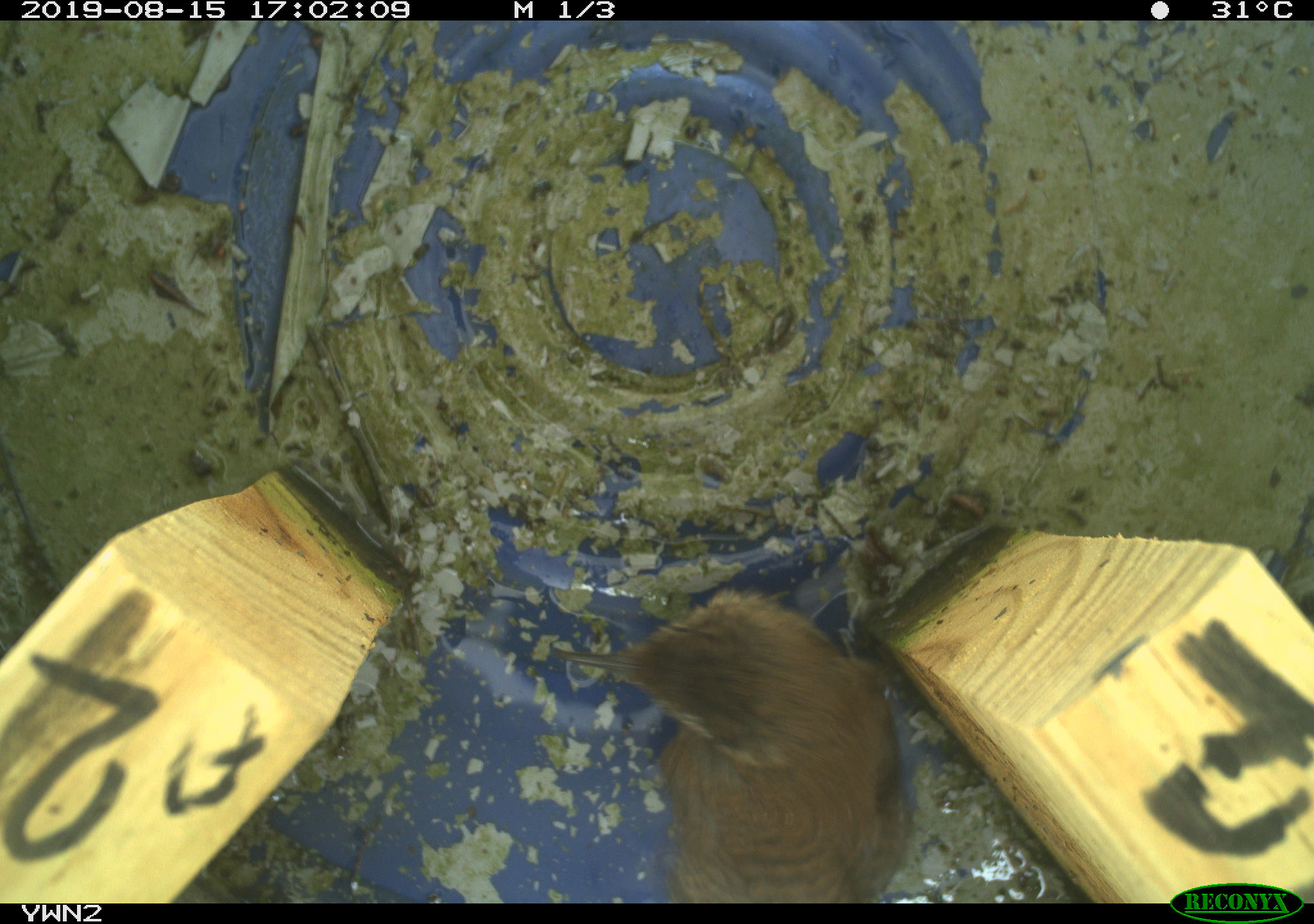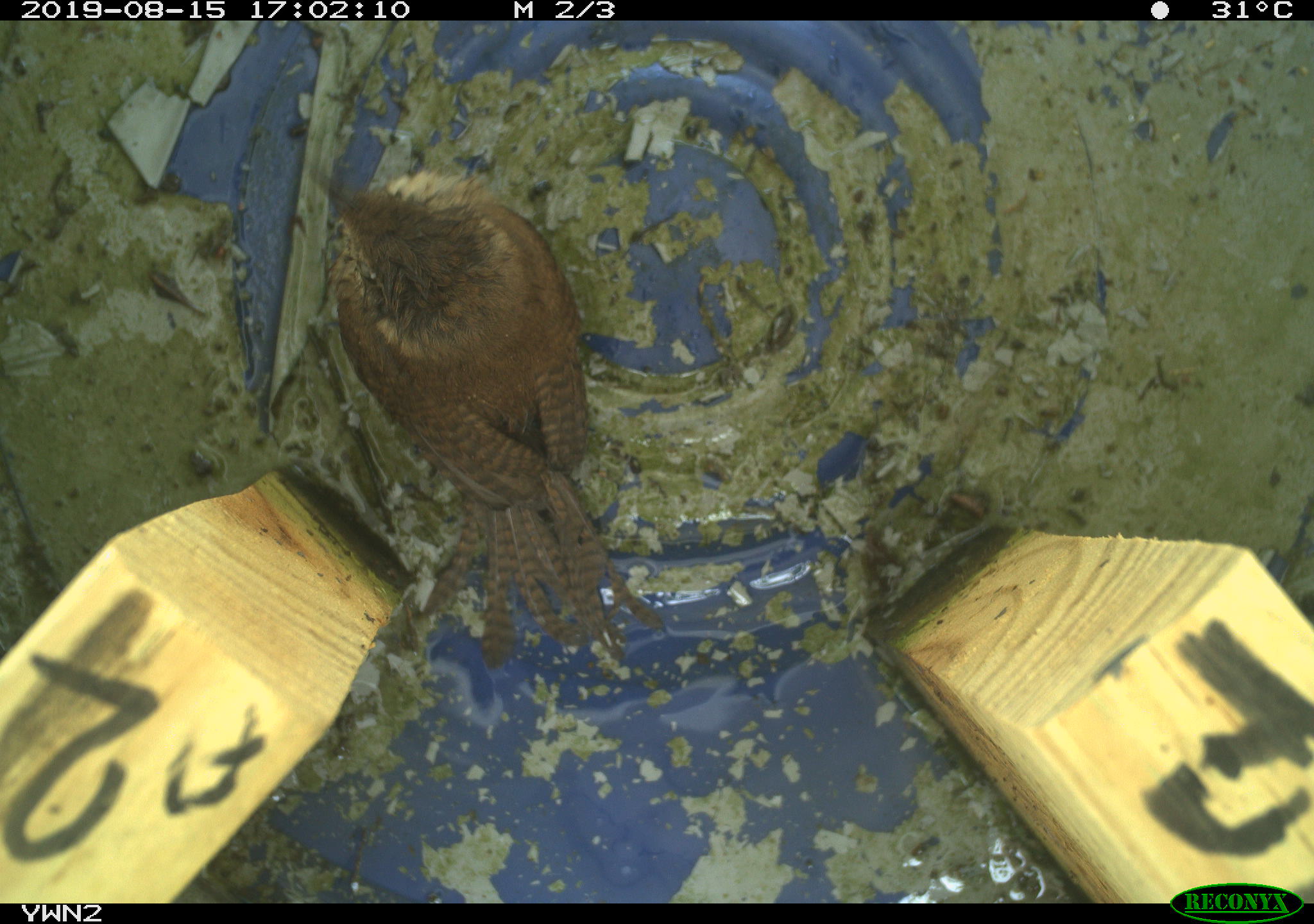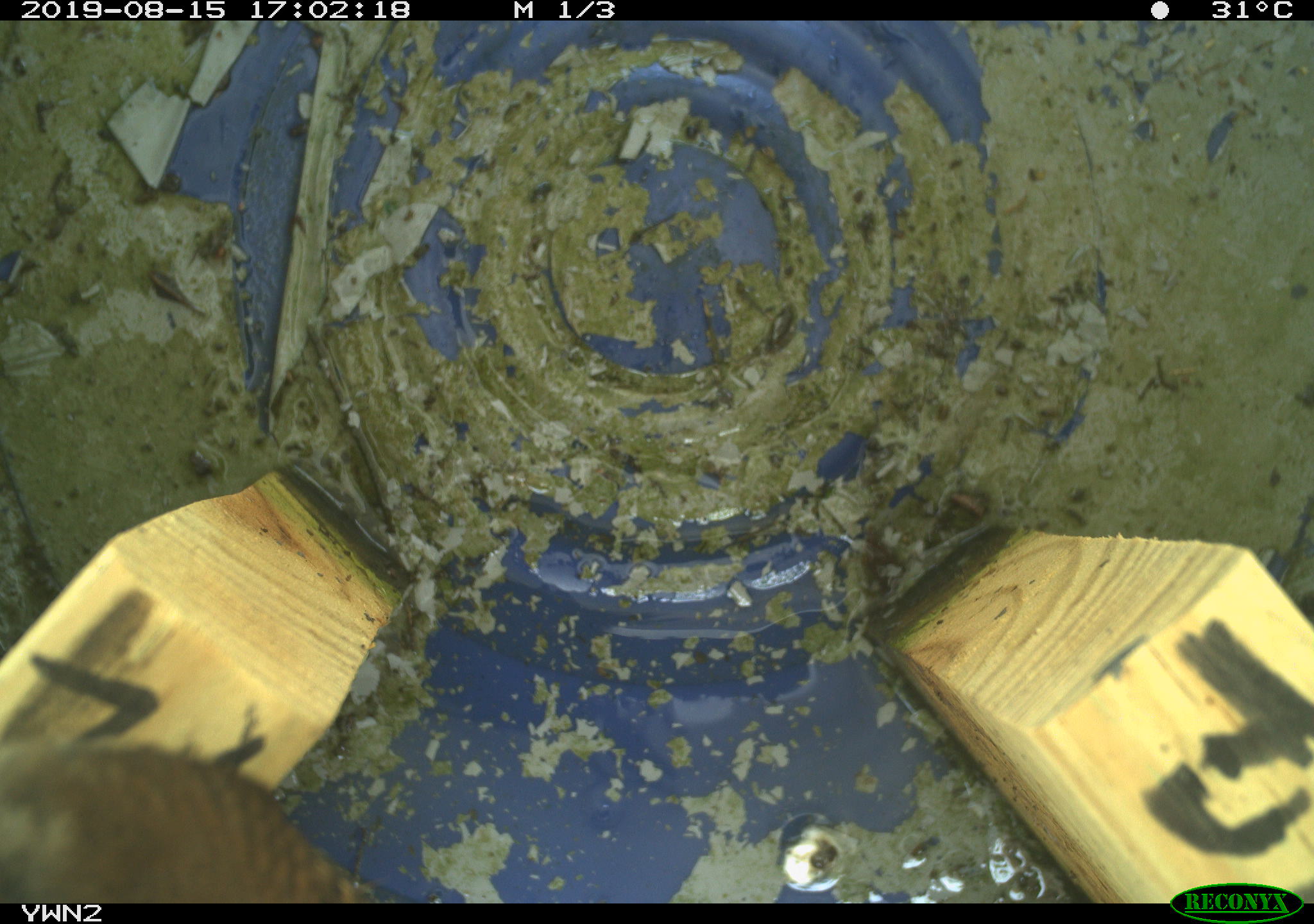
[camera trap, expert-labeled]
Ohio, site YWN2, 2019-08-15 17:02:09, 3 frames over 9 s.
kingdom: Animalia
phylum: Chordata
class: Aves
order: Passeriformes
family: Troglodytidae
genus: Troglodytes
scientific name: Troglodytes aedon aedon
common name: northern house wren